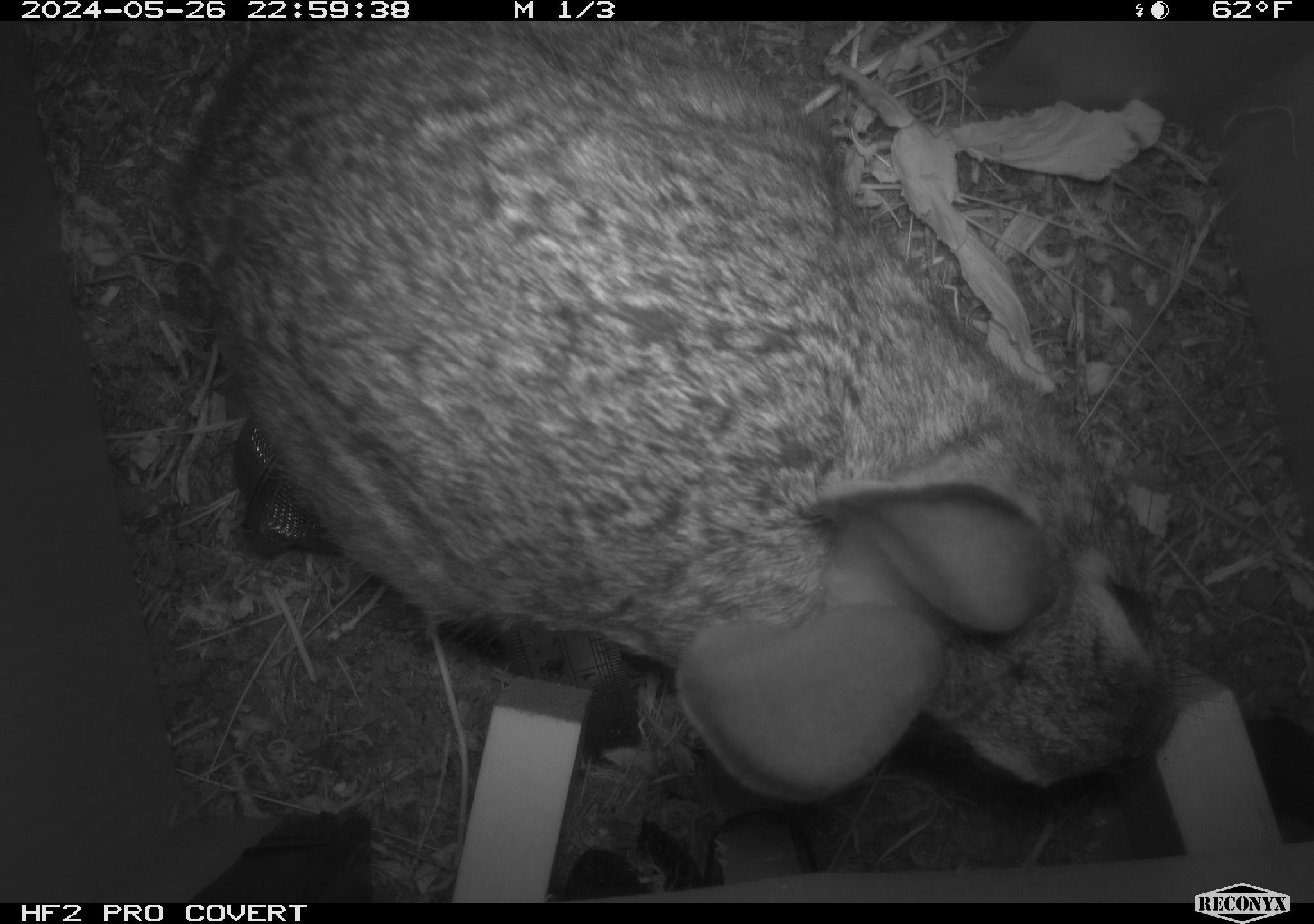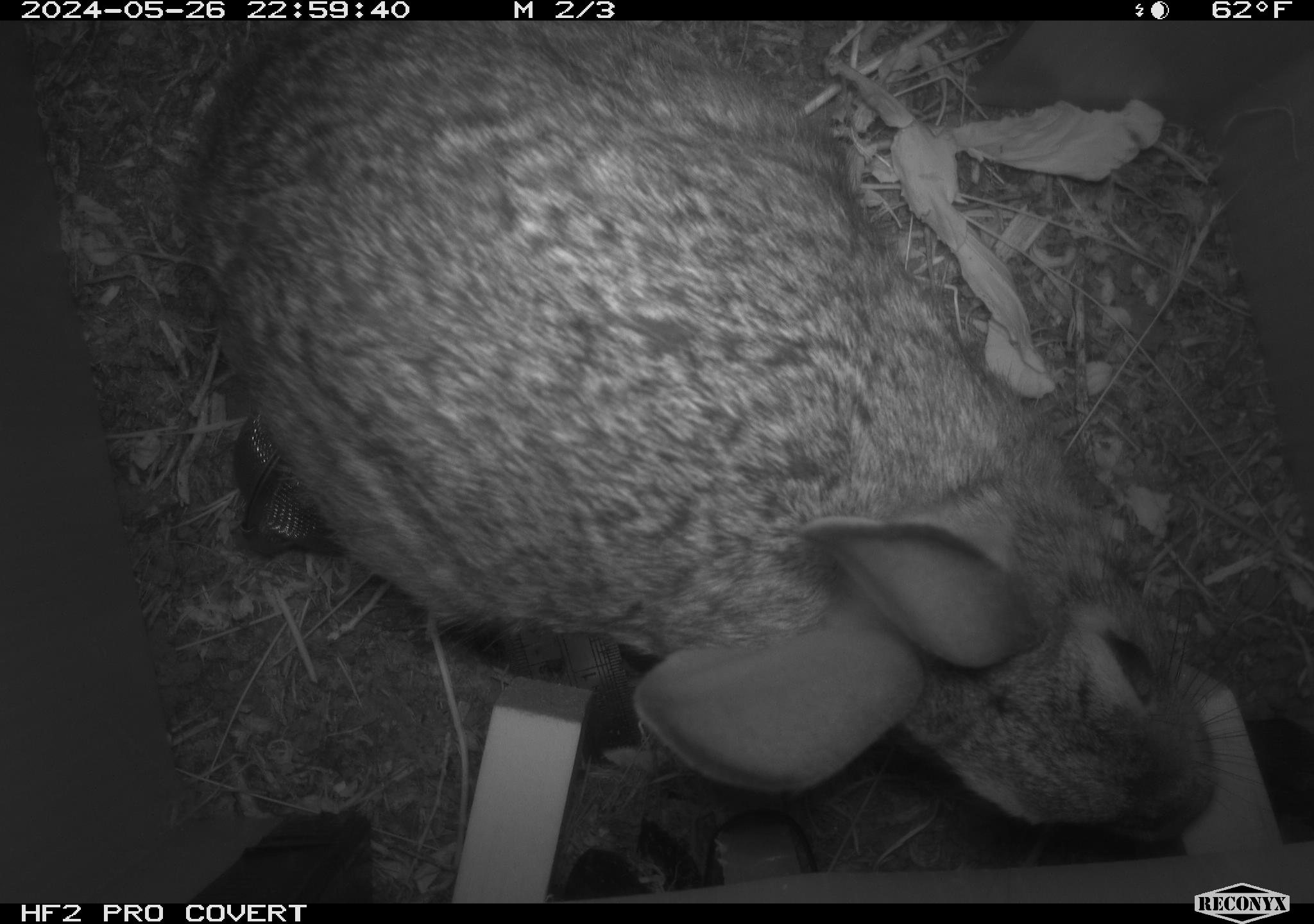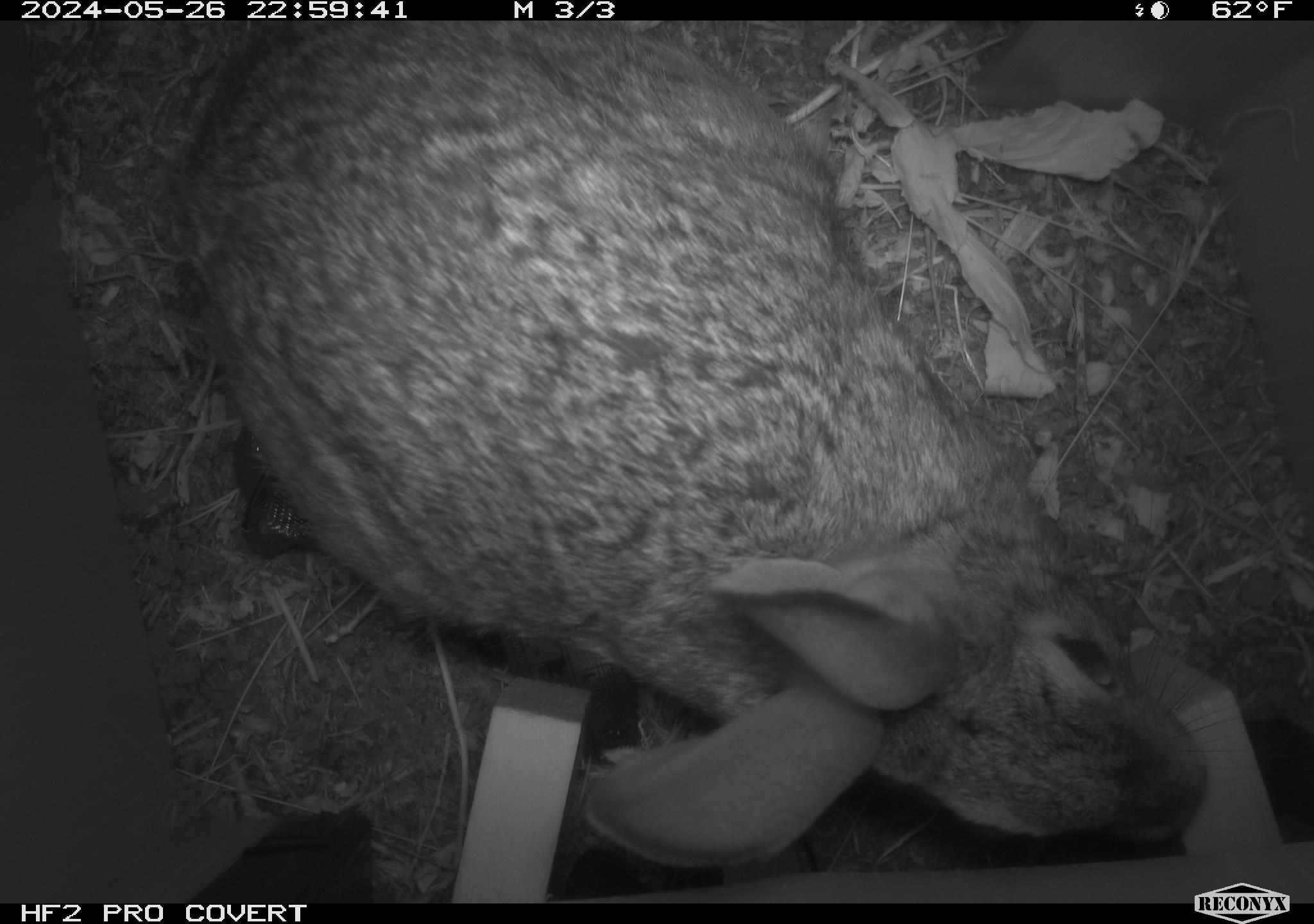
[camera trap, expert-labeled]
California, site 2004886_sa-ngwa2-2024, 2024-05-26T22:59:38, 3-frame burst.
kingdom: Animalia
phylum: Chordata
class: Mammalia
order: Lagomorpha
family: Leporidae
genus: Sylvilagus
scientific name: Sylvilagus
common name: cottontail rabbits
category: sylvilagus species